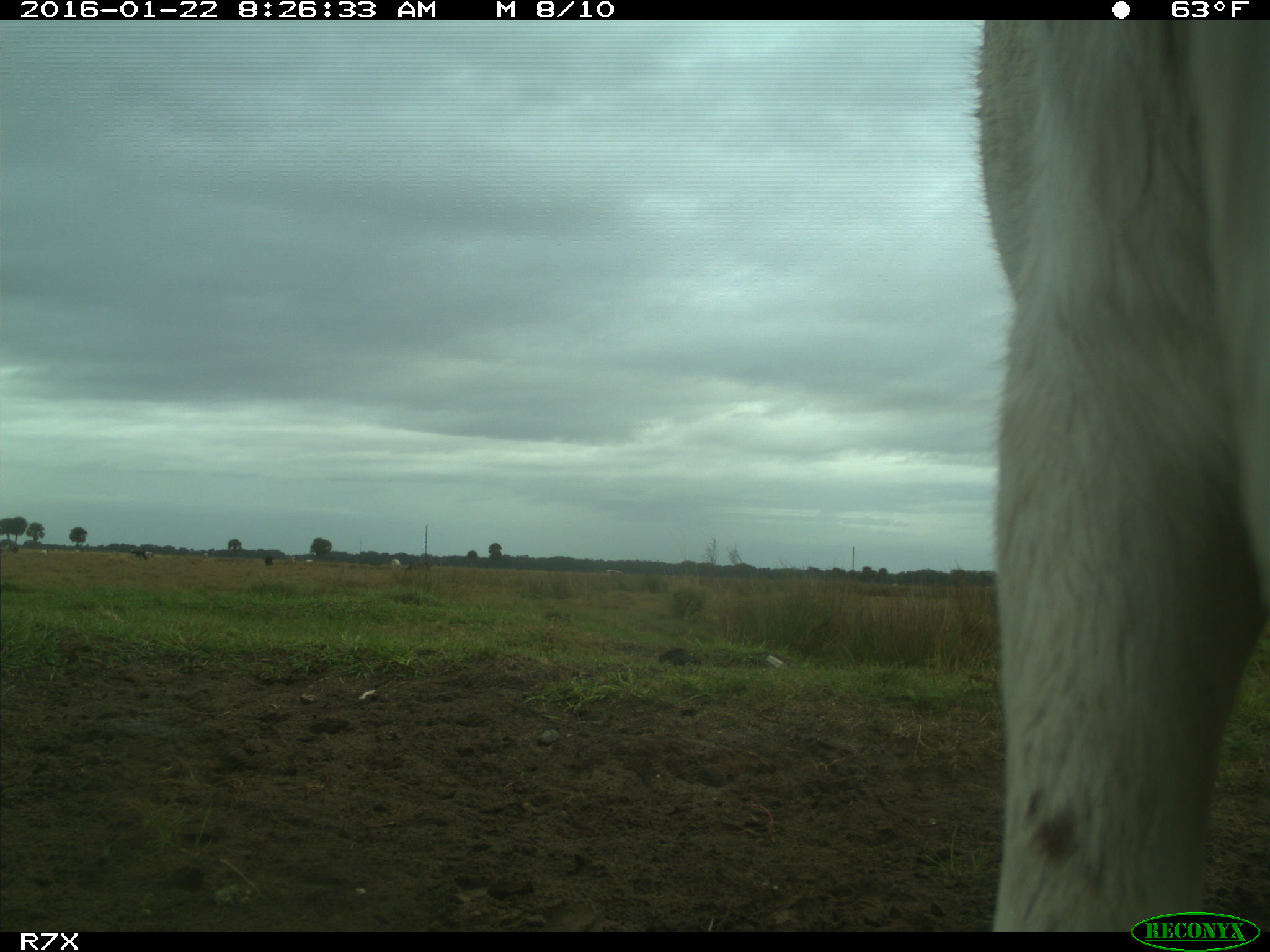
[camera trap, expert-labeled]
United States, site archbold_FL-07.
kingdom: Animalia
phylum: Chordata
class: Mammalia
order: Artiodactyla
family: Bovidae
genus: Bos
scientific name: Bos taurus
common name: domestic cow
Bos taurus (domestic cow).